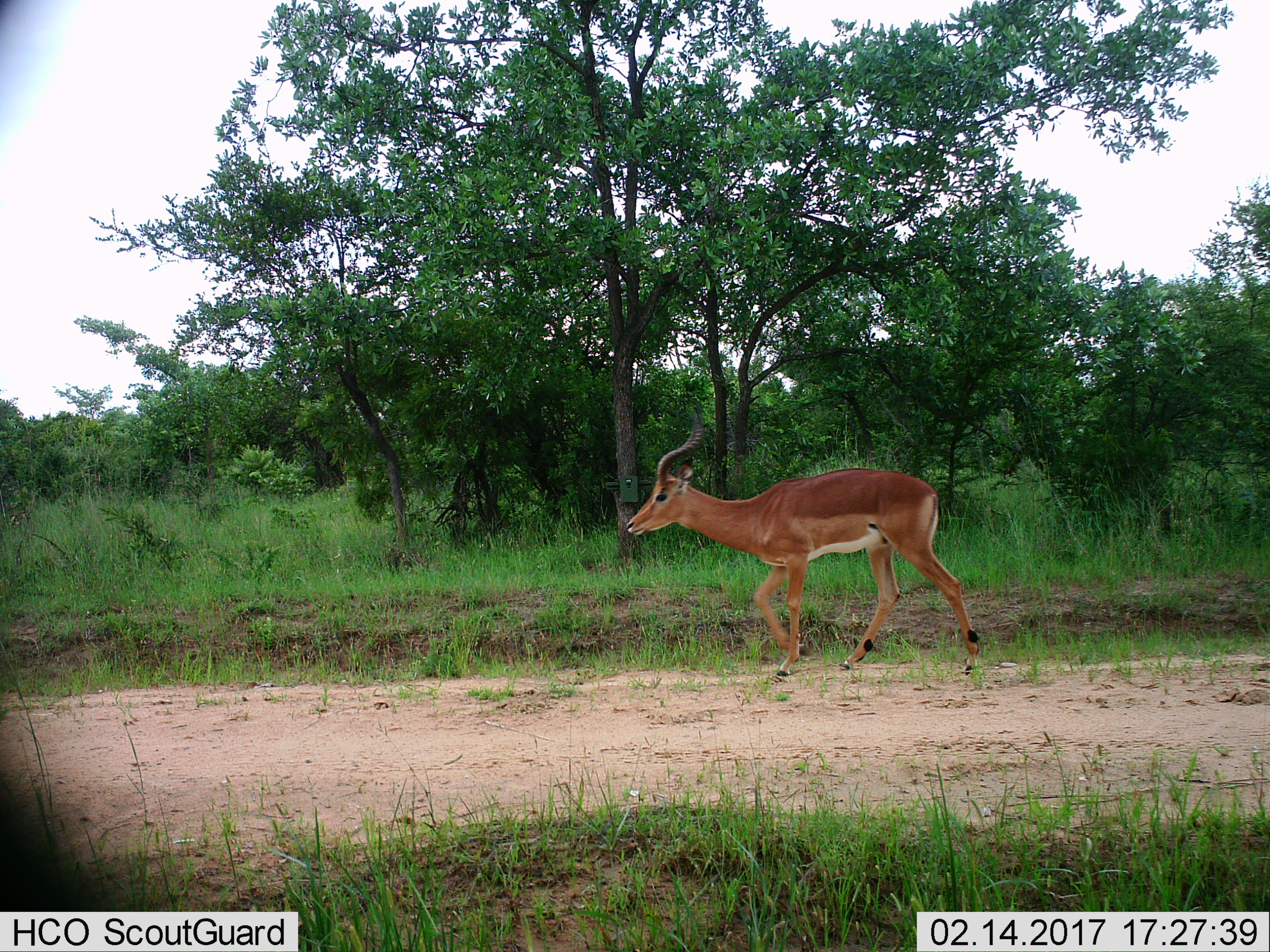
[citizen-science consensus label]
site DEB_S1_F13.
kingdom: Animalia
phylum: Chordata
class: Mammalia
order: Artiodactyla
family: Bovidae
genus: Aepyceros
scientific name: Aepyceros melampus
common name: impala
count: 1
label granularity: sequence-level